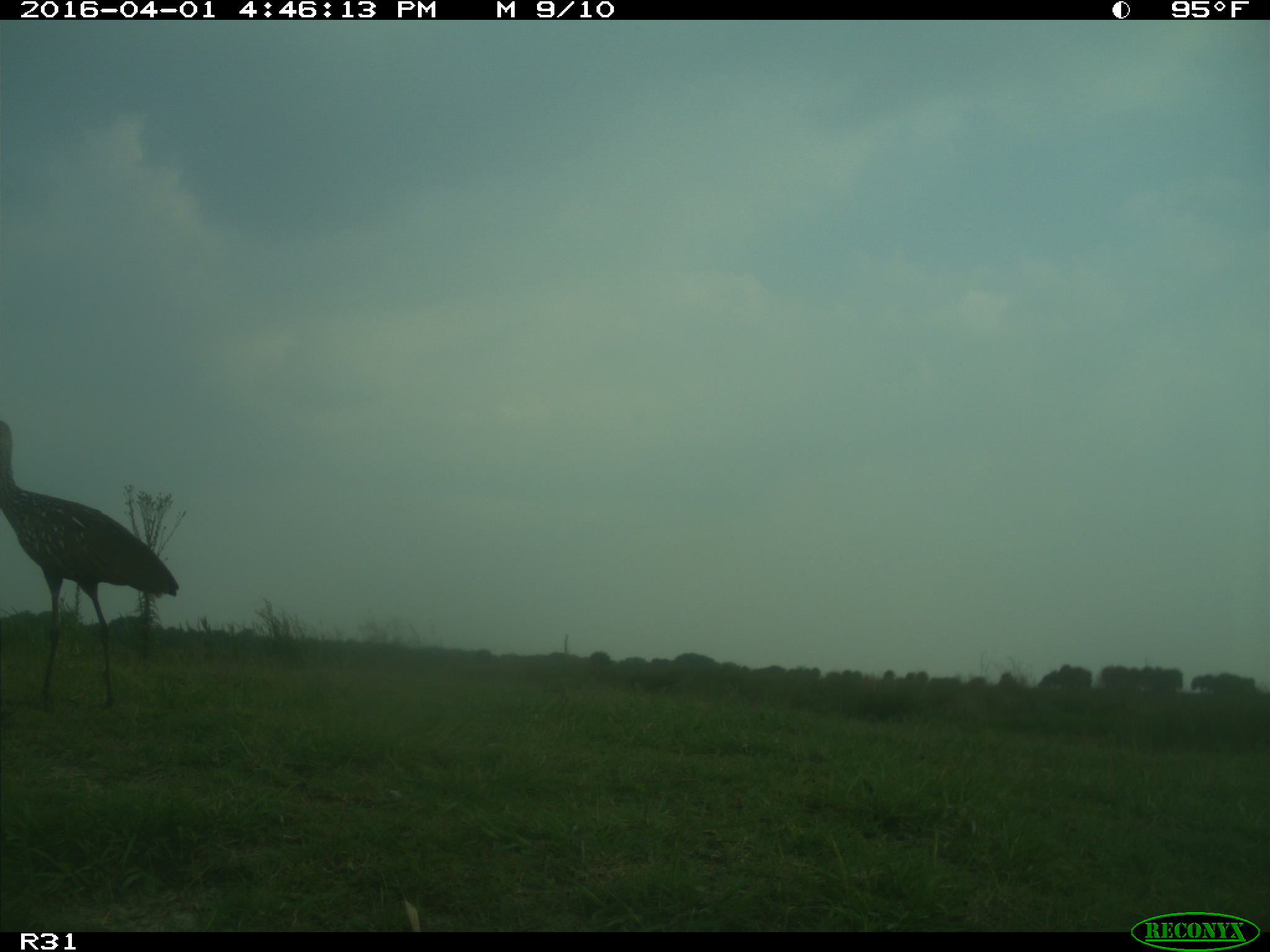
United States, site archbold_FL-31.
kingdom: Animalia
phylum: Chordata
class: Aves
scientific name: Aves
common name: birds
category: unidentified bird